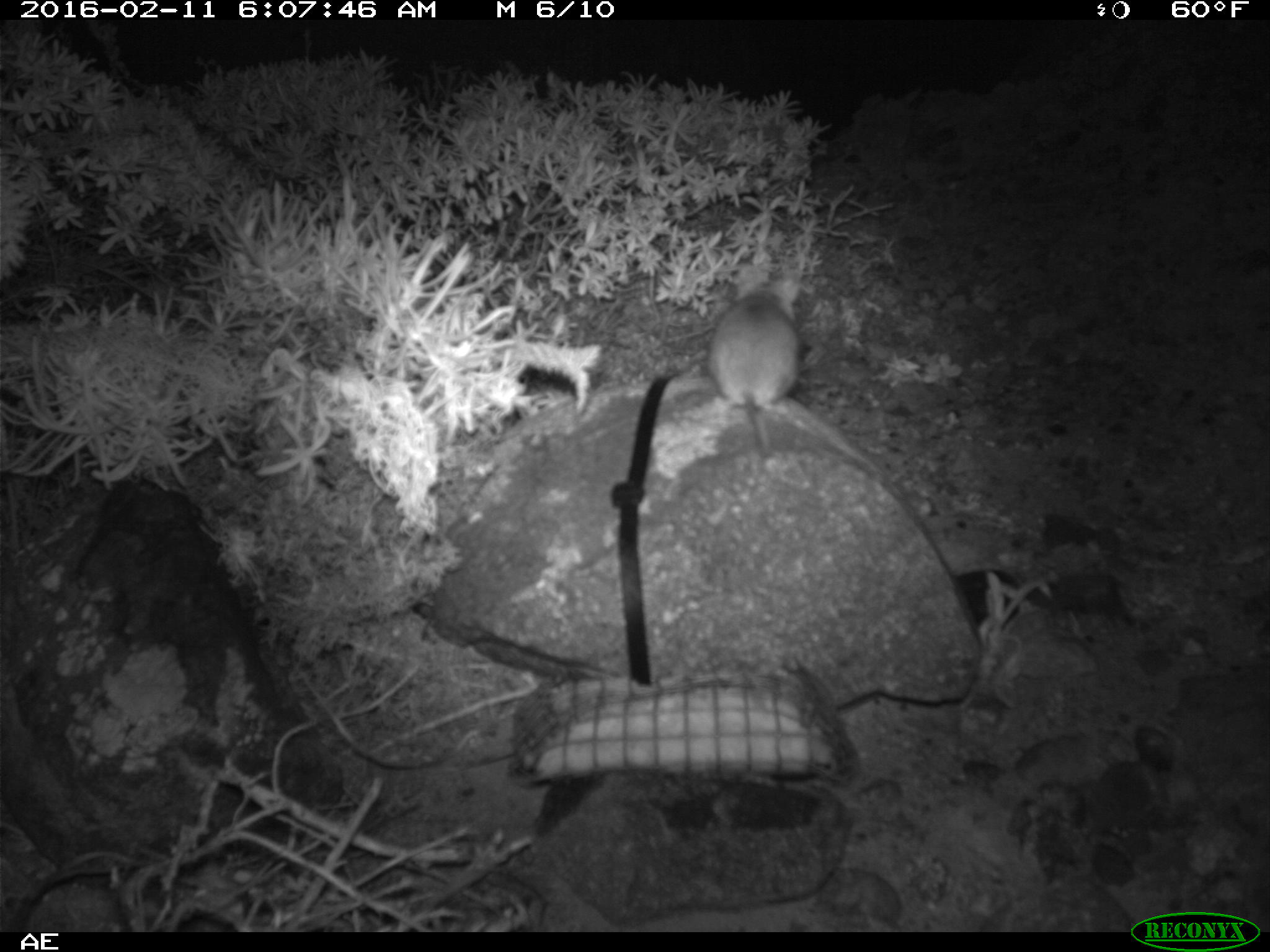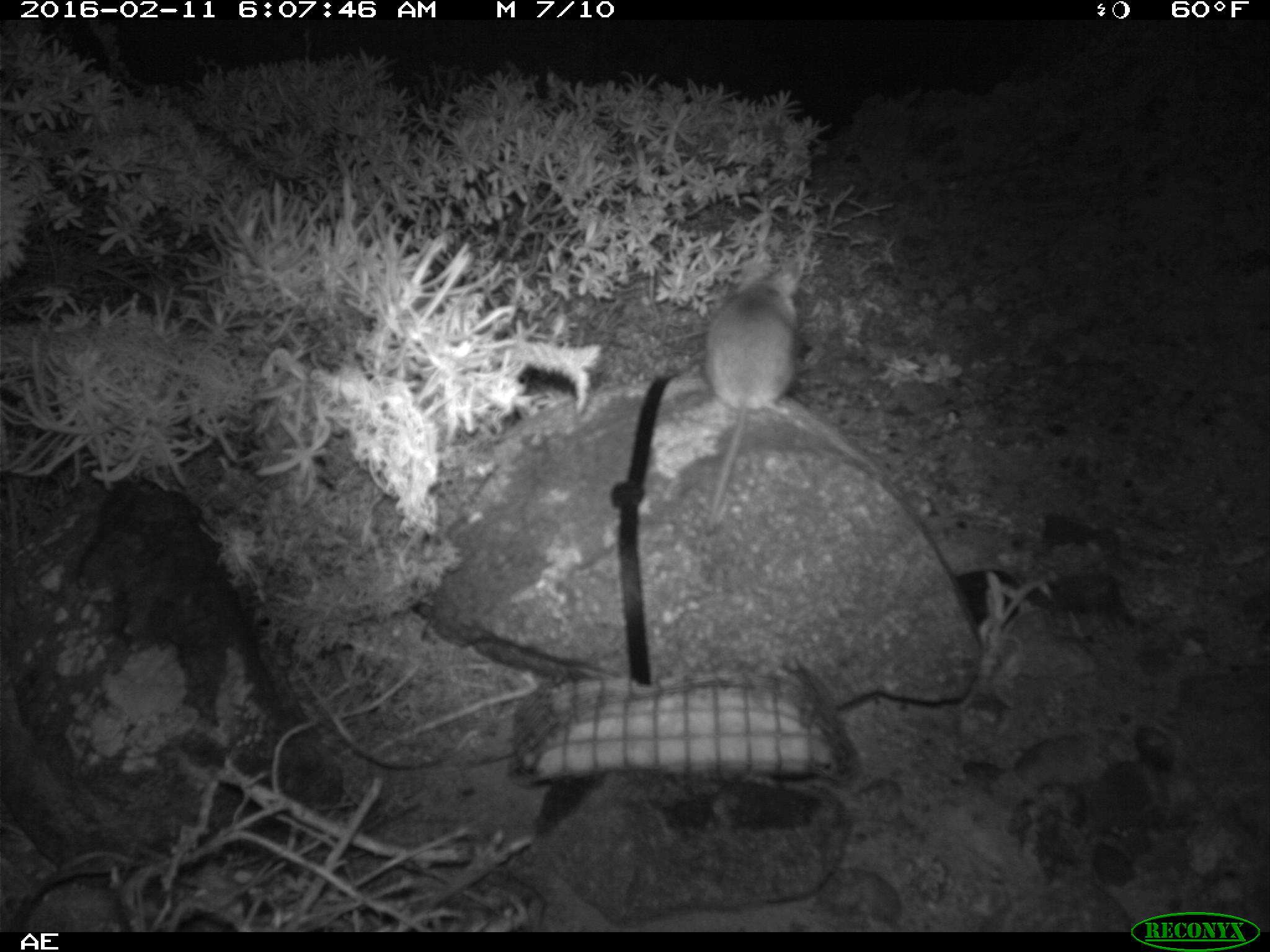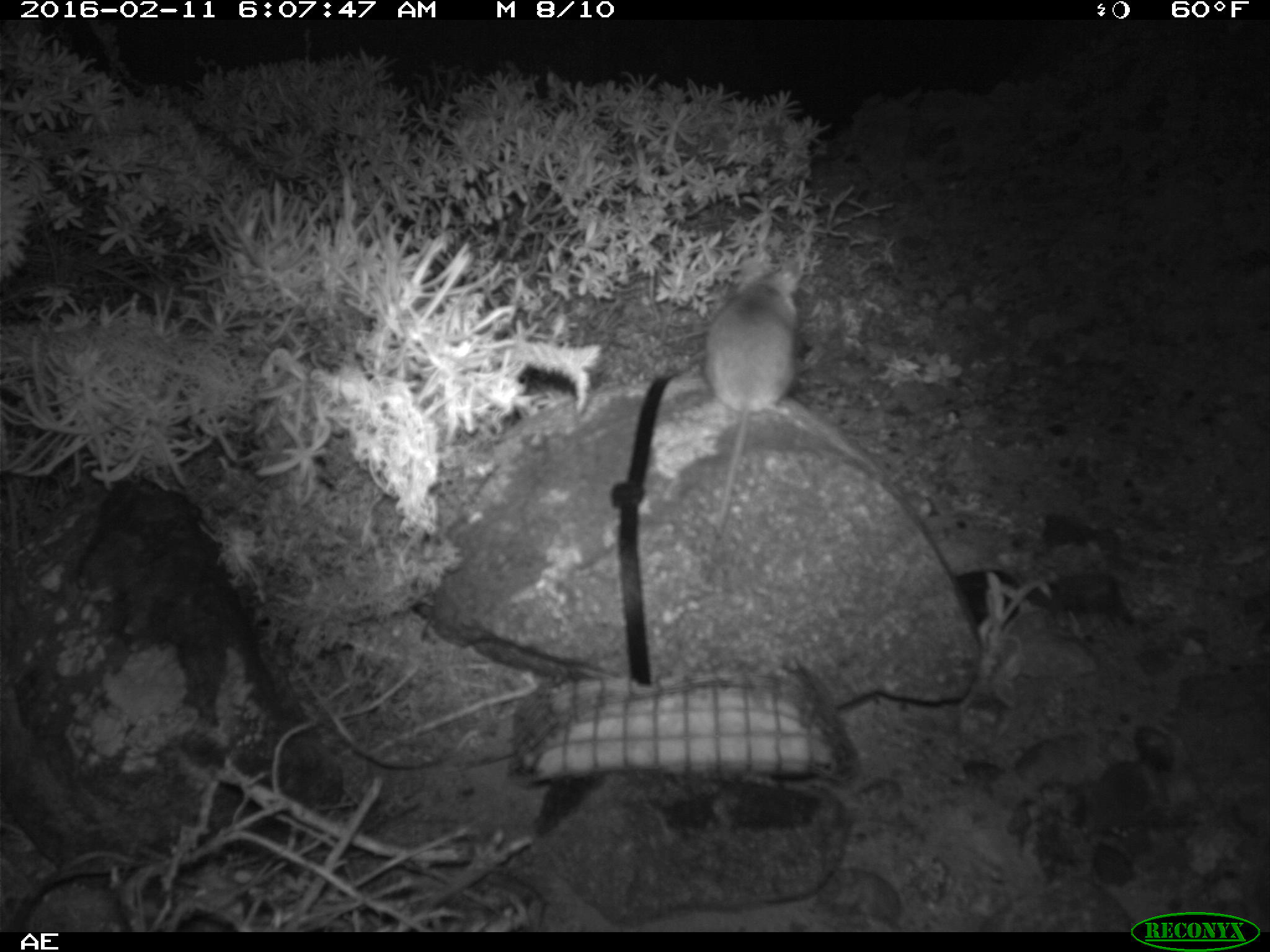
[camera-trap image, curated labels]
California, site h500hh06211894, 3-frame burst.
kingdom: Animalia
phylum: Chordata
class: Mammalia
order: Rodentia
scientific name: Rodentia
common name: rodent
Rodent (Rodentia).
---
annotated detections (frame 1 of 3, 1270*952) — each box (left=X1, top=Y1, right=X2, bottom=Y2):
rodent: (left=705, top=267, right=803, bottom=451)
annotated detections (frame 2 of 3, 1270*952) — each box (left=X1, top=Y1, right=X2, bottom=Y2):
rodent: (left=691, top=246, right=803, bottom=531)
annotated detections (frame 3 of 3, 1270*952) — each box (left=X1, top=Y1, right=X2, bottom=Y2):
rodent: (left=703, top=263, right=801, bottom=535)